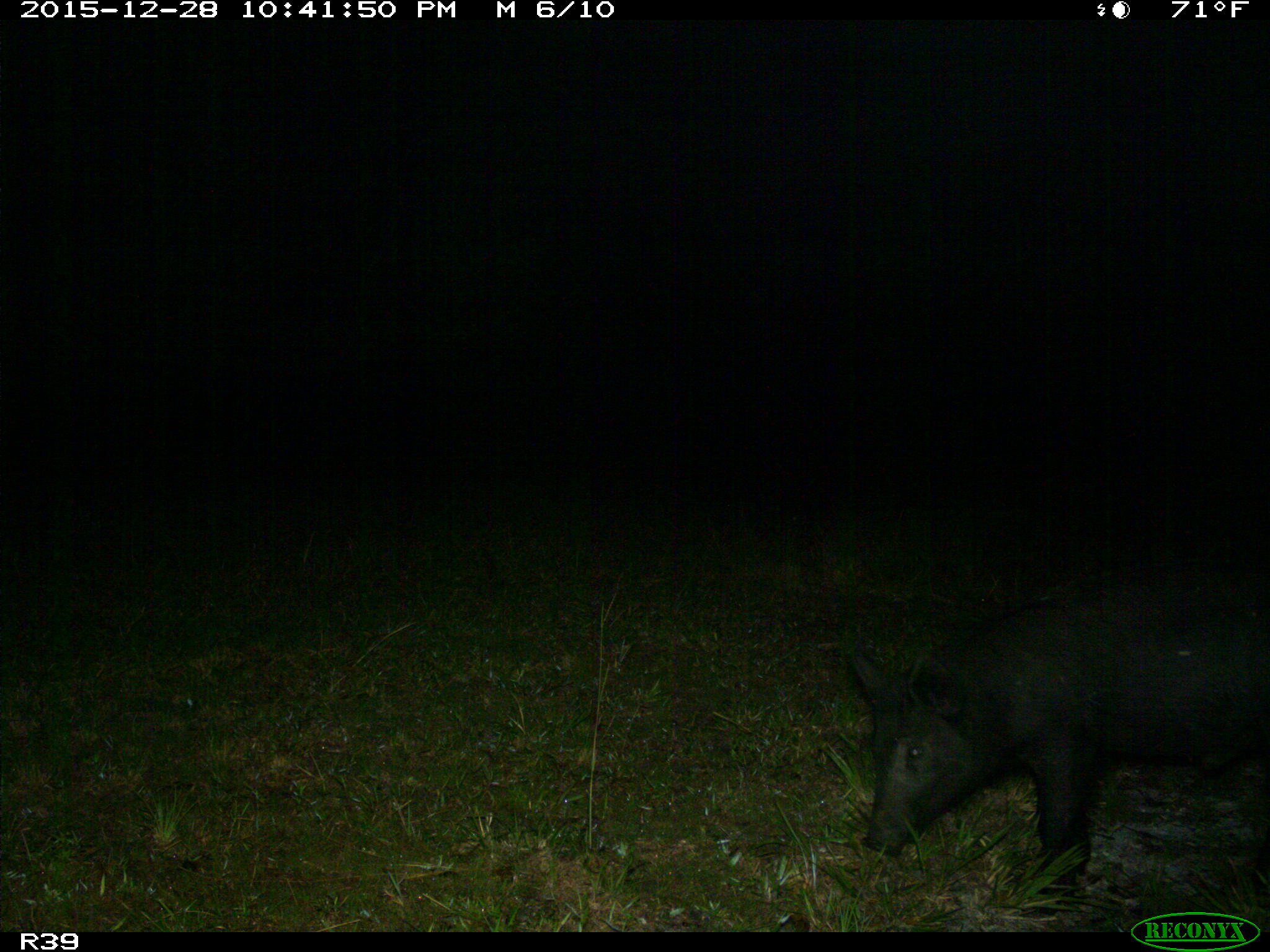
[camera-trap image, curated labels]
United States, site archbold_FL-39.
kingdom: Animalia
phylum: Chordata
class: Mammalia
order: Artiodactyla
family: Suidae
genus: Sus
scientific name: Sus scrofa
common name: wild boar